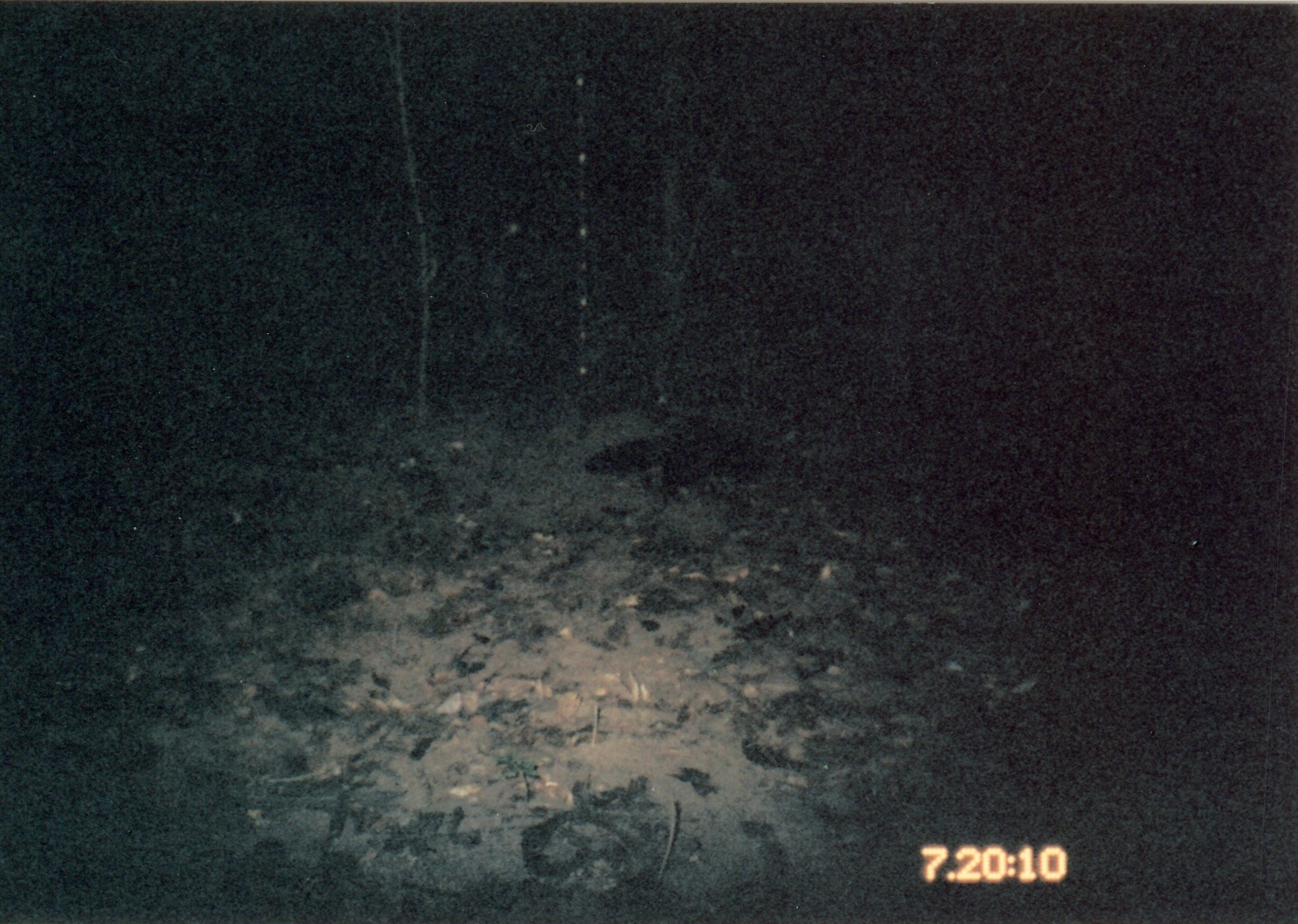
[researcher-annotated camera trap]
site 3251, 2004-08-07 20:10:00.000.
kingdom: Animalia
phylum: Chordata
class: Mammalia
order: Carnivora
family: Herpestidae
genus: Bdeogale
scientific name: Bdeogale crassicauda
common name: bushy-tailed mongoose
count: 1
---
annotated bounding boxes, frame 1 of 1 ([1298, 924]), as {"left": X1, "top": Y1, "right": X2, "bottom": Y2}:
bdeogale crassicauda: {"left": 584, "top": 414, "right": 793, "bottom": 492}